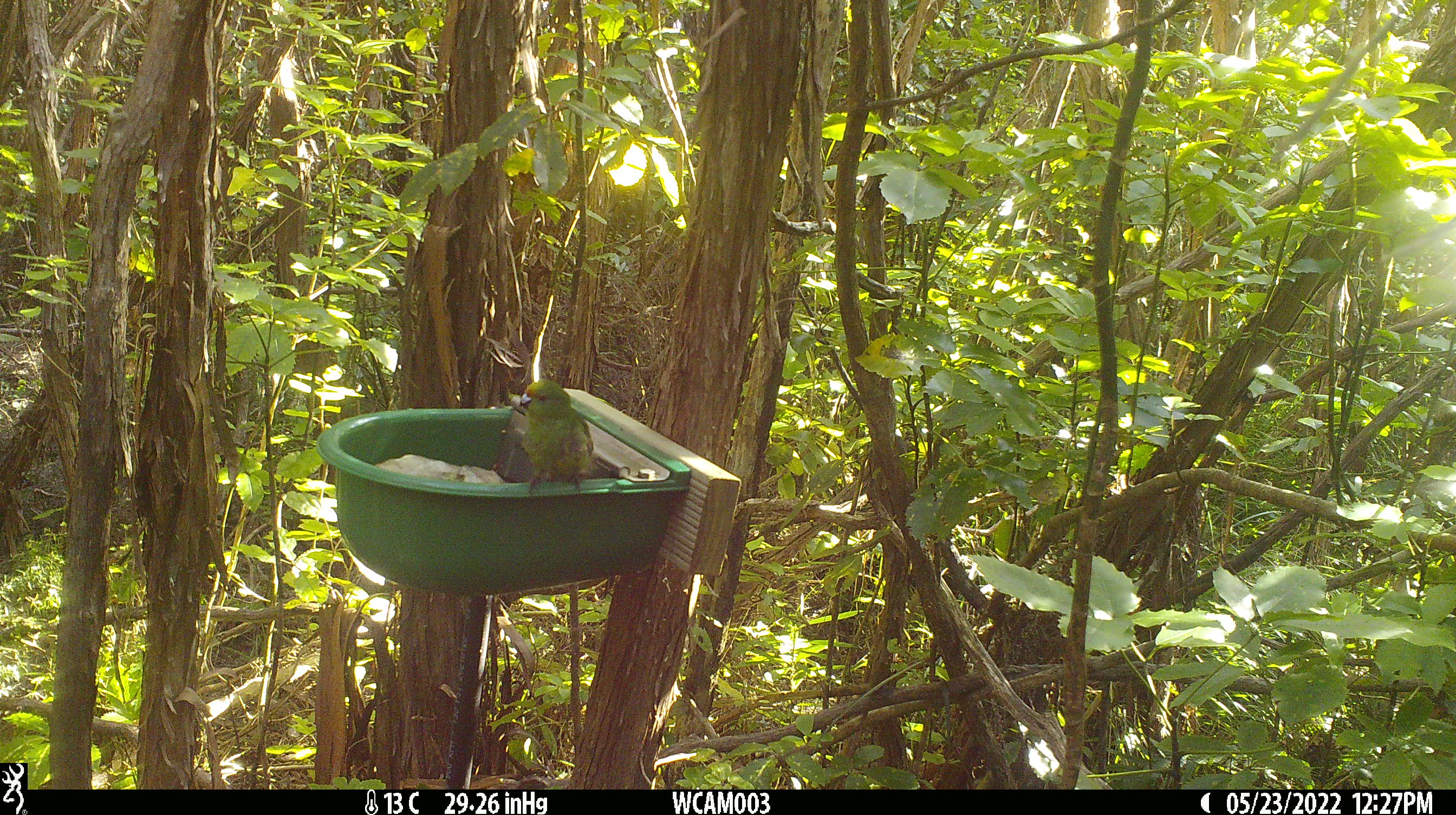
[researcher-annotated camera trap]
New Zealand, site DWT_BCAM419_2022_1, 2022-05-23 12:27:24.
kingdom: Animalia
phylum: Chordata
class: Aves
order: Psittaciformes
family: Psittaculidae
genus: Cyanoramphus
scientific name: Cyanoramphus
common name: parakeet